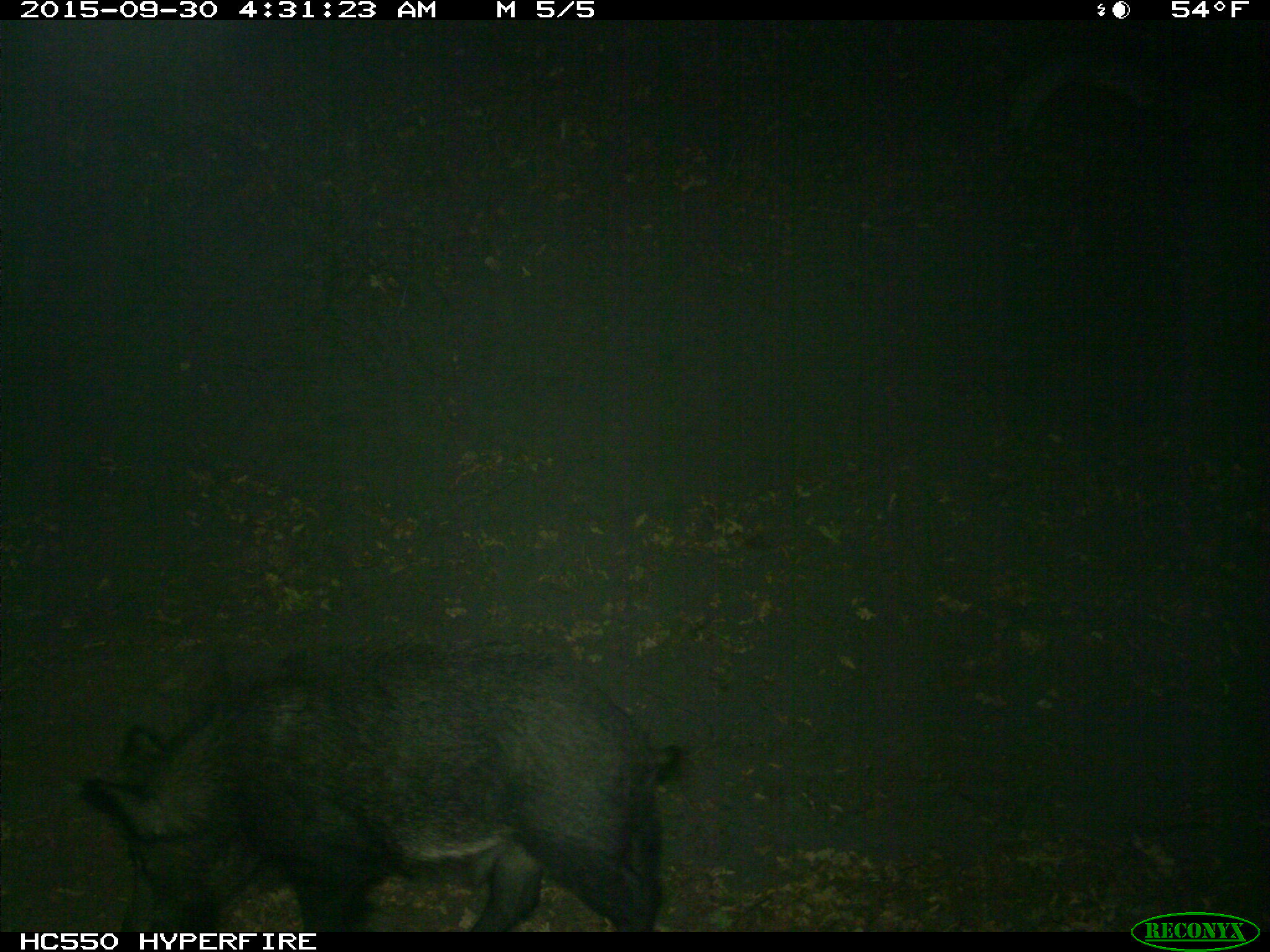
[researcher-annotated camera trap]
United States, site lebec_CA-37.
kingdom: Animalia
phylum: Chordata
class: Mammalia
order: Artiodactyla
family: Suidae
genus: Sus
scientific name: Sus scrofa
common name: wild boar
Sus scrofa (wild boar).